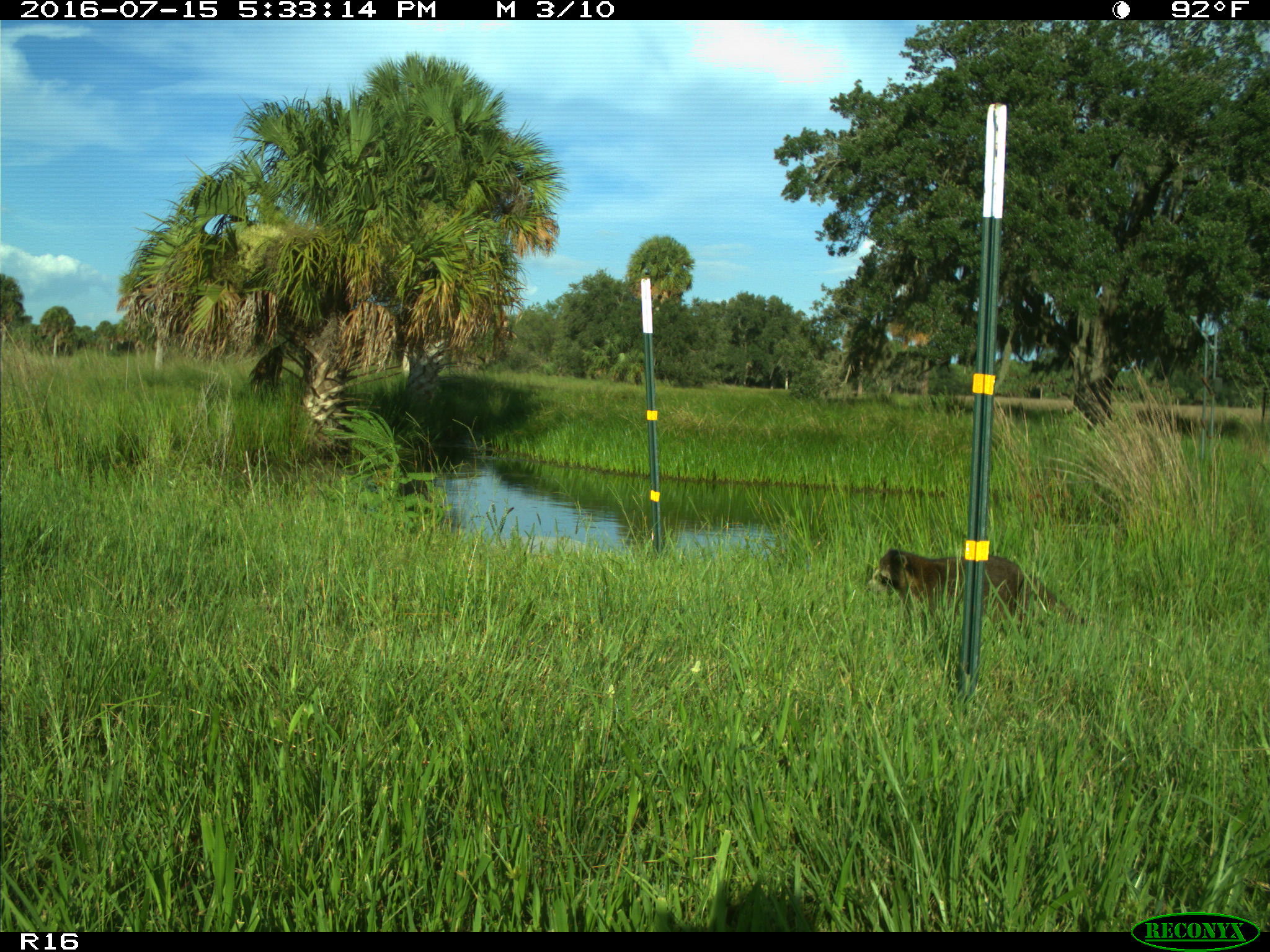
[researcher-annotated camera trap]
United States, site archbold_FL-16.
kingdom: Animalia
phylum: Chordata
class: Mammalia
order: Carnivora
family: Procyonidae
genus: Procyon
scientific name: Procyon lotor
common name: common raccoon